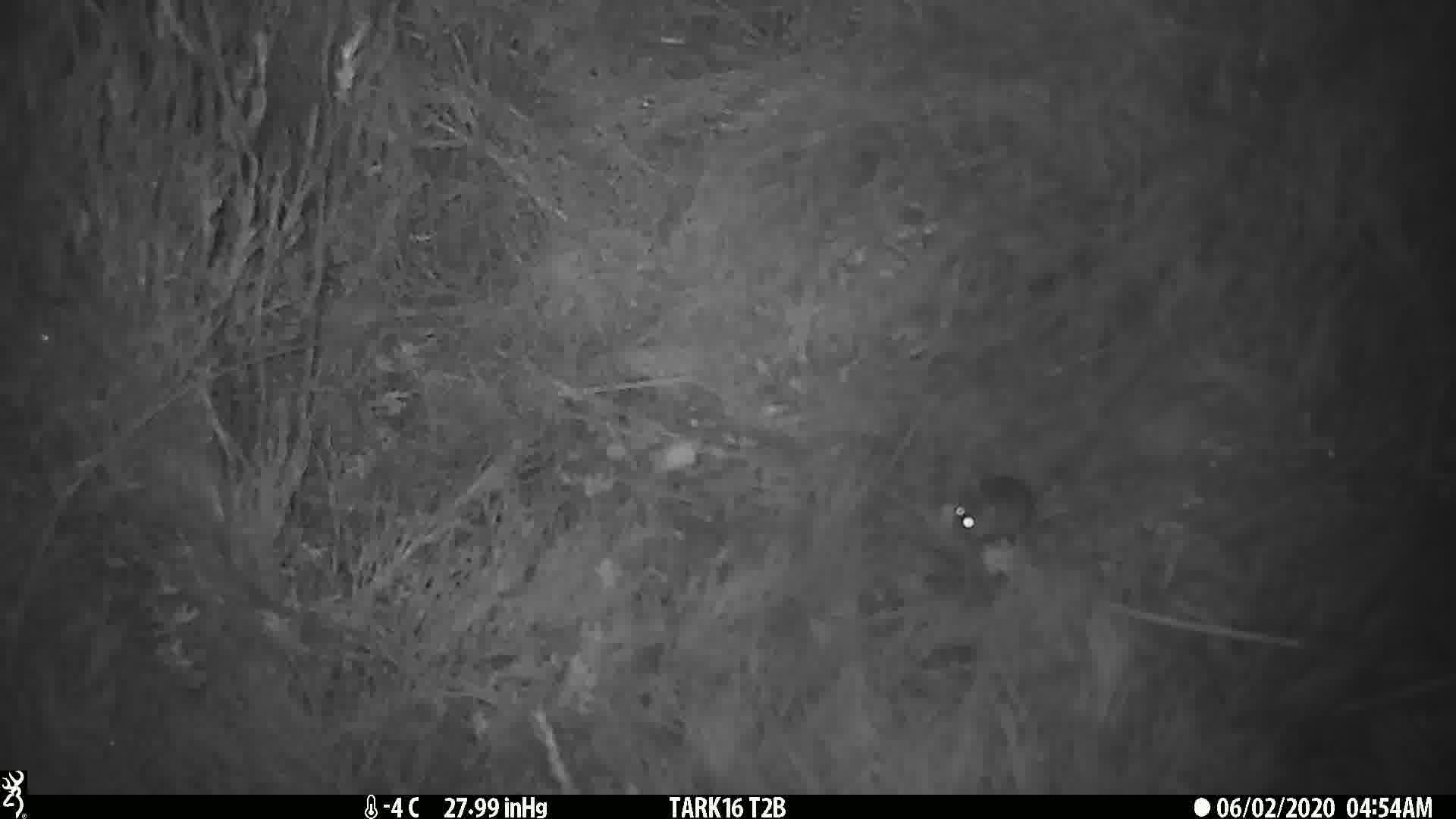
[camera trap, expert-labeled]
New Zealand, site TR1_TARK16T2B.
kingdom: Animalia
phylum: Chordata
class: Mammalia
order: Rodentia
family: Muridae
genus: Mus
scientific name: Mus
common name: mouse